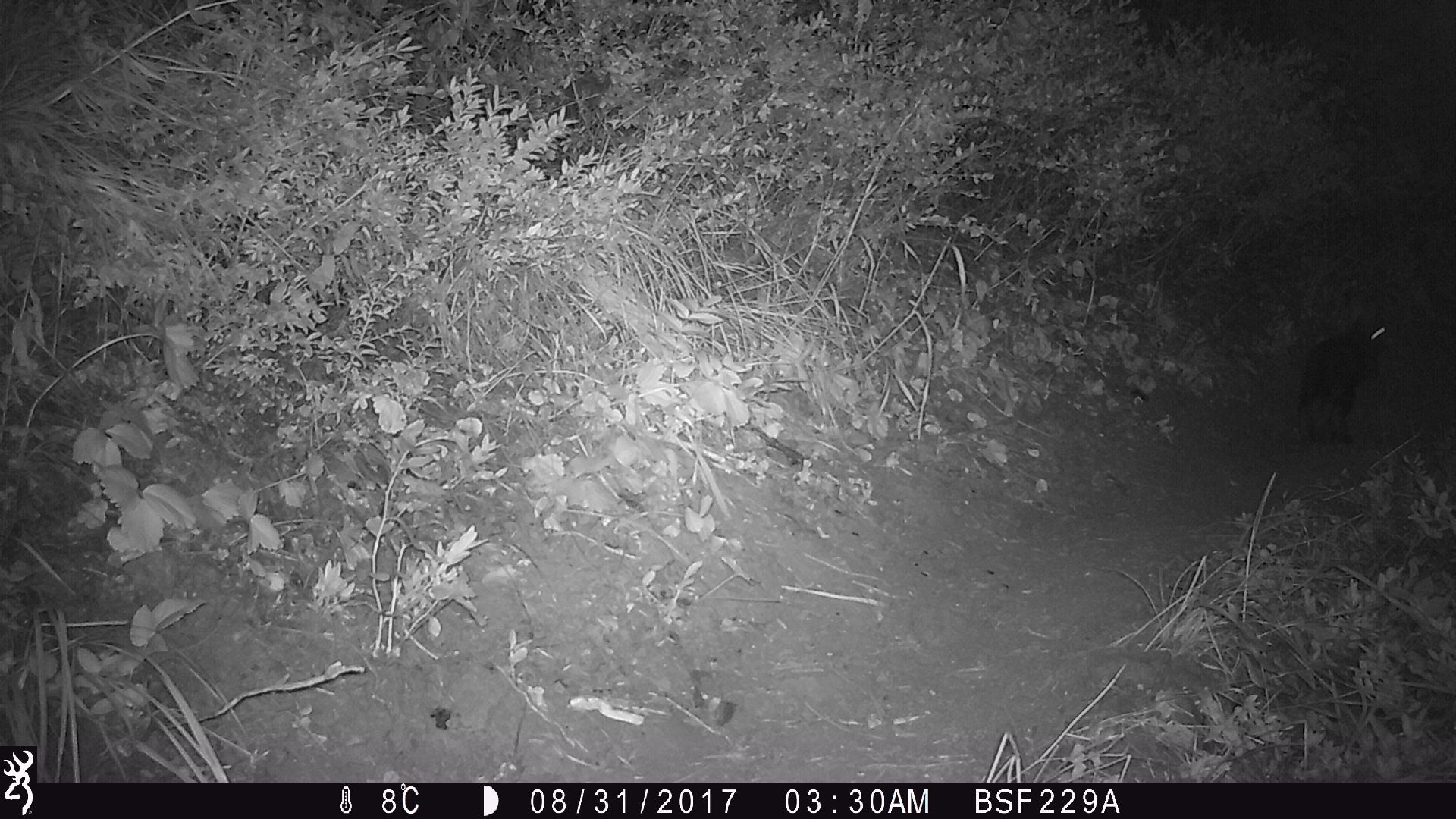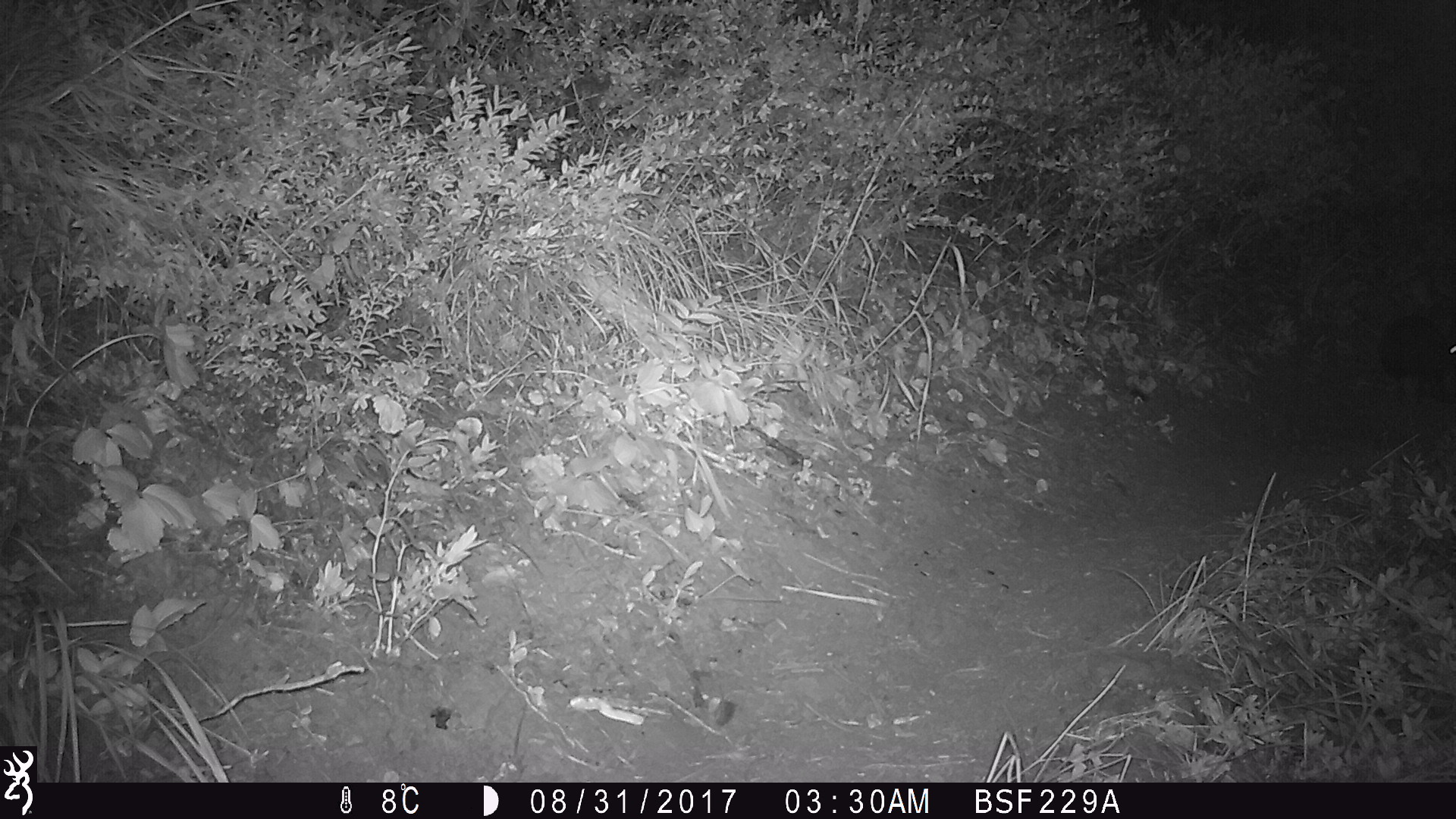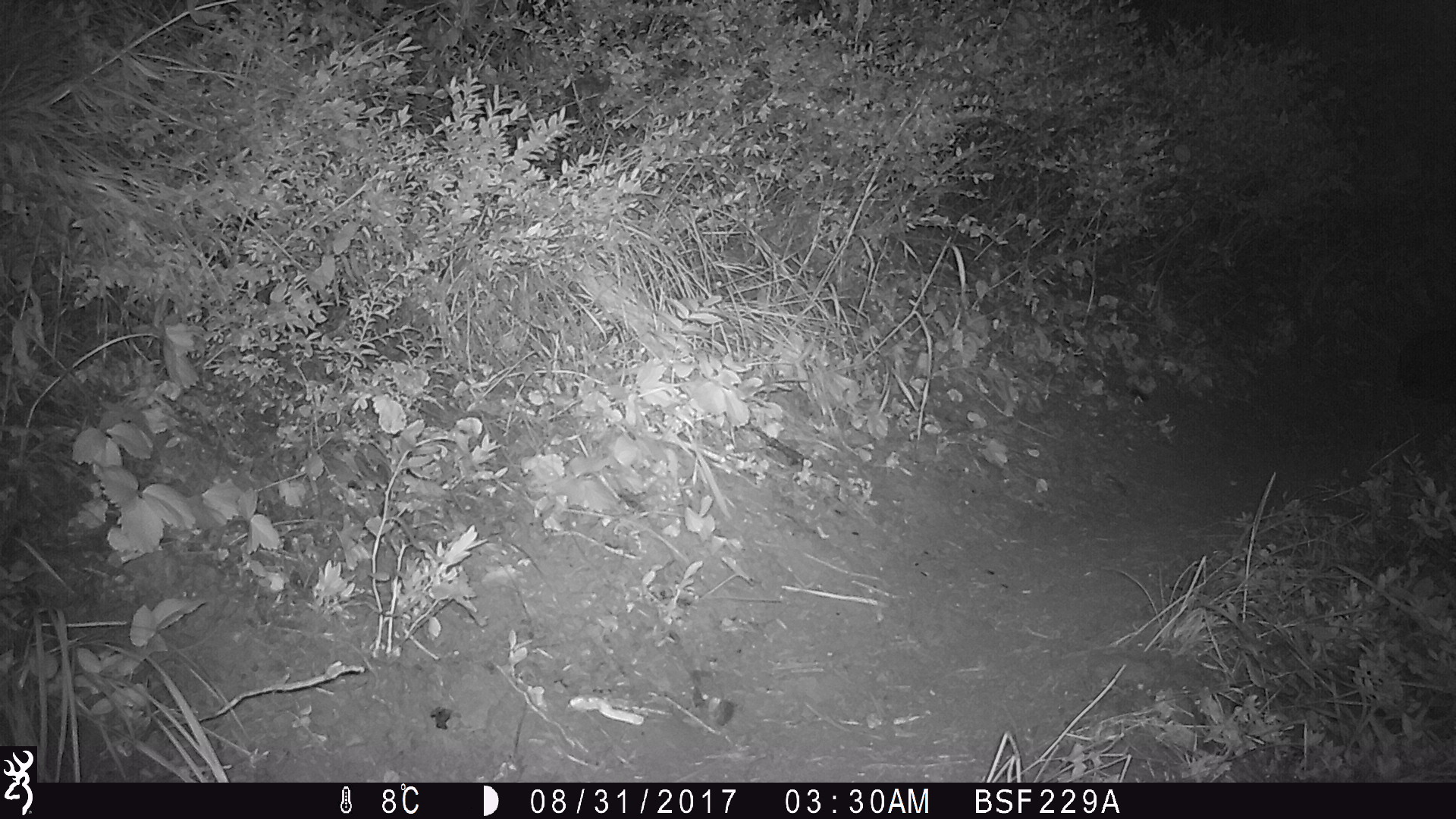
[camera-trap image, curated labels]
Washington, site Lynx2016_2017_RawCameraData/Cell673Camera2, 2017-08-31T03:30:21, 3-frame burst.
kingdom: Animalia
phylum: Chordata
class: Mammalia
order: Lagomorpha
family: Leporidae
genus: Lepus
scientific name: Lepus americanus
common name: snowshoe hare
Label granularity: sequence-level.